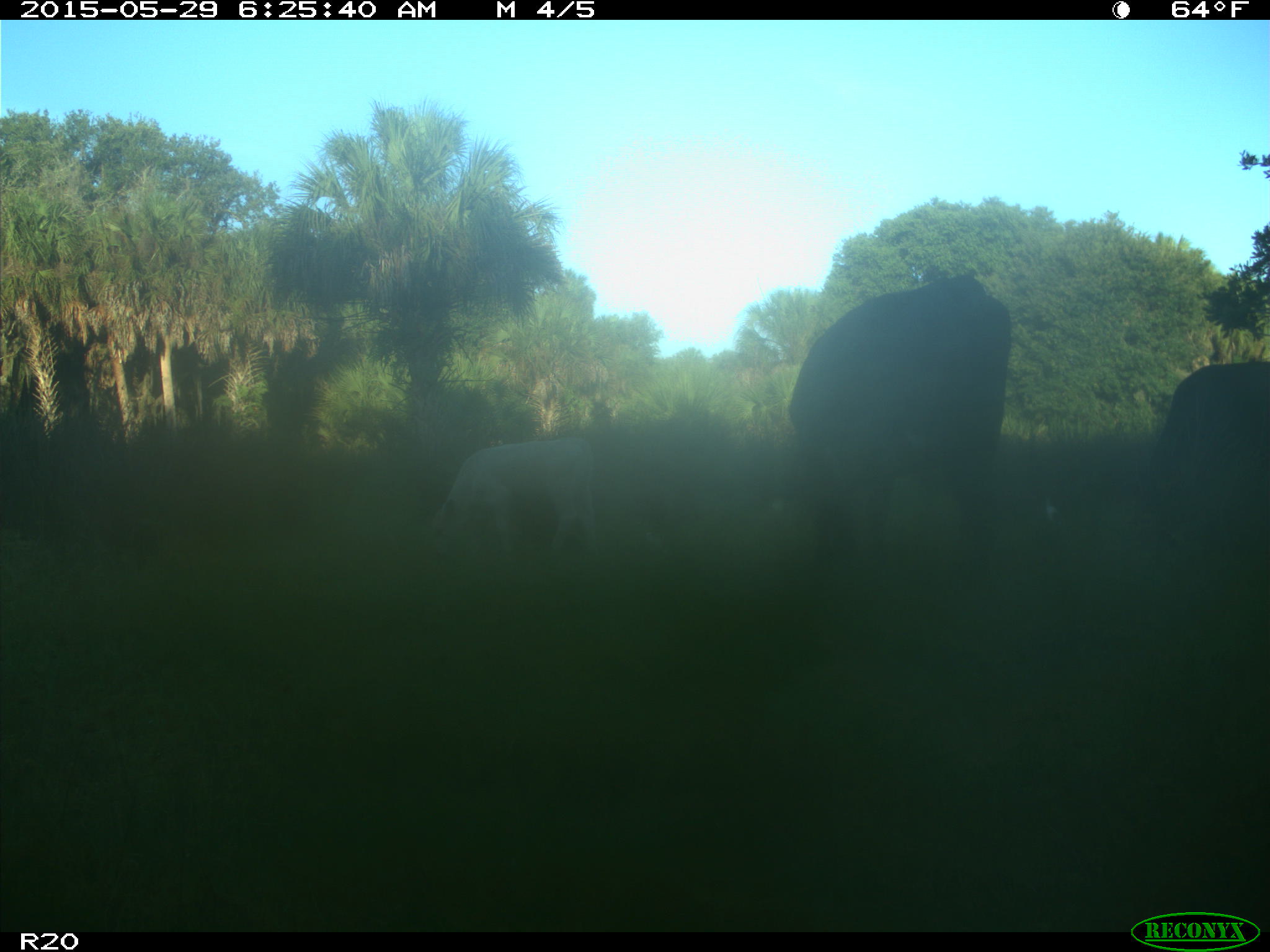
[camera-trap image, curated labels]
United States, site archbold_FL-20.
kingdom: Animalia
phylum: Chordata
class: Mammalia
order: Artiodactyla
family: Bovidae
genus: Bos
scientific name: Bos taurus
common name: domestic cow